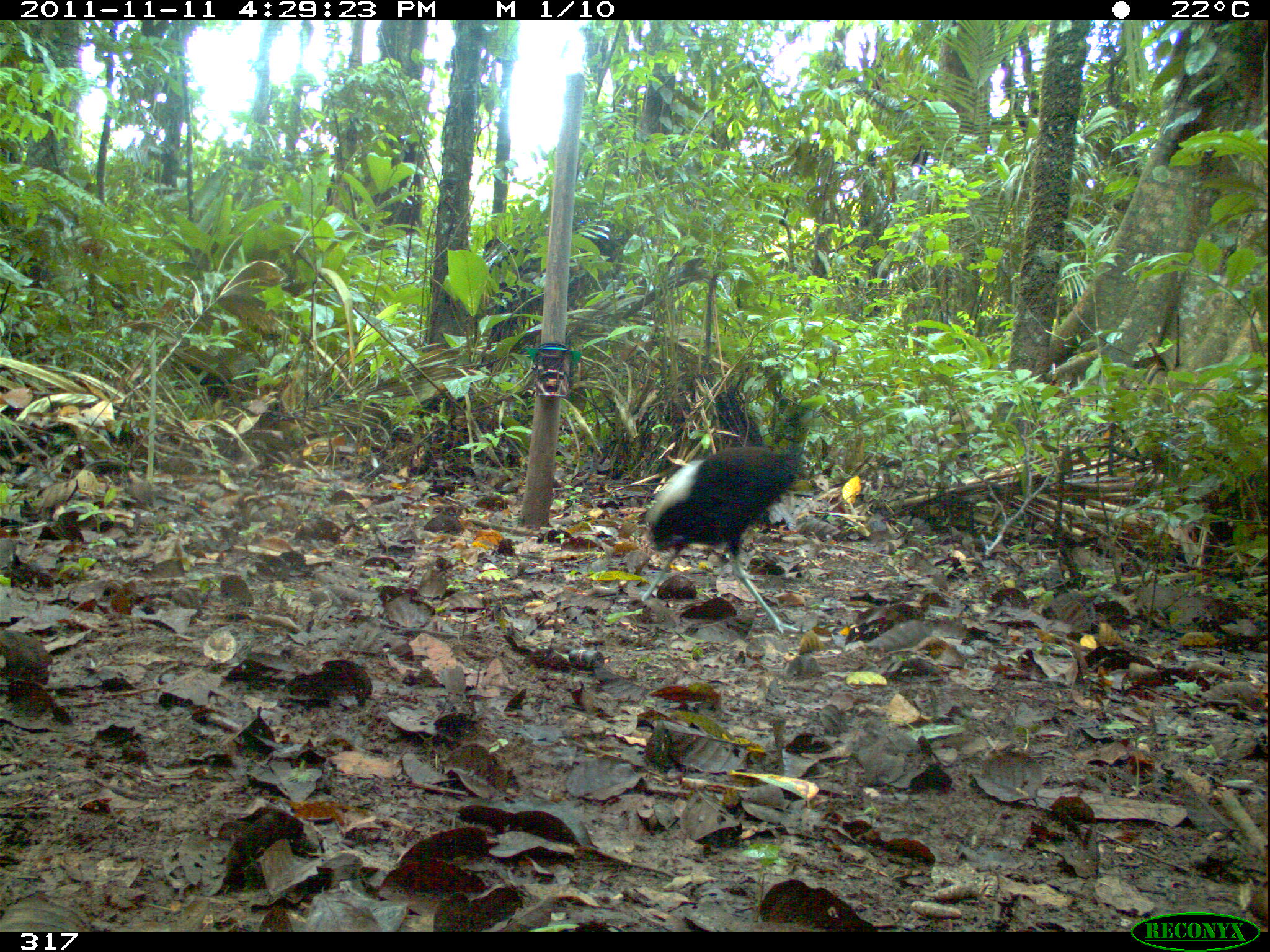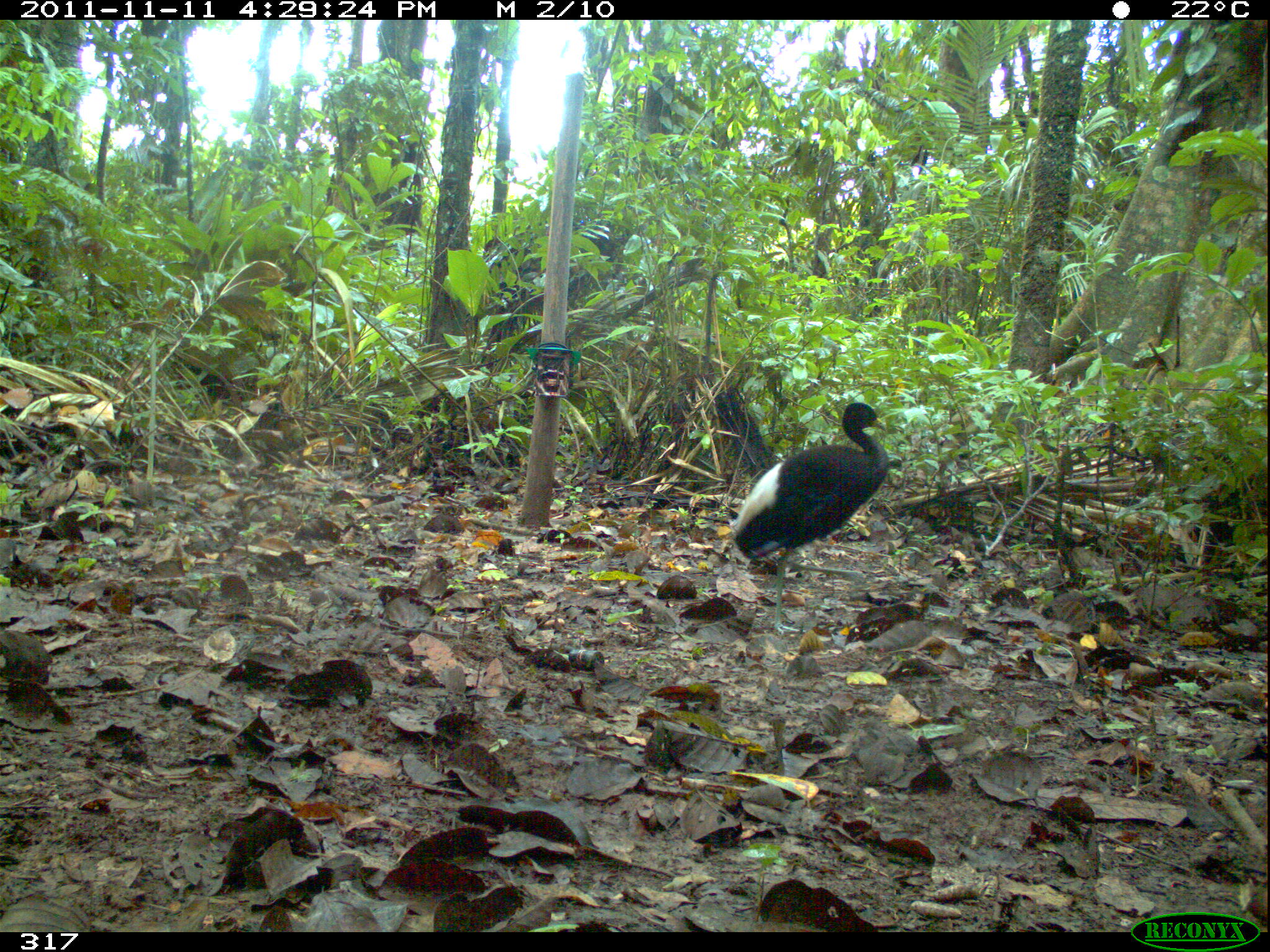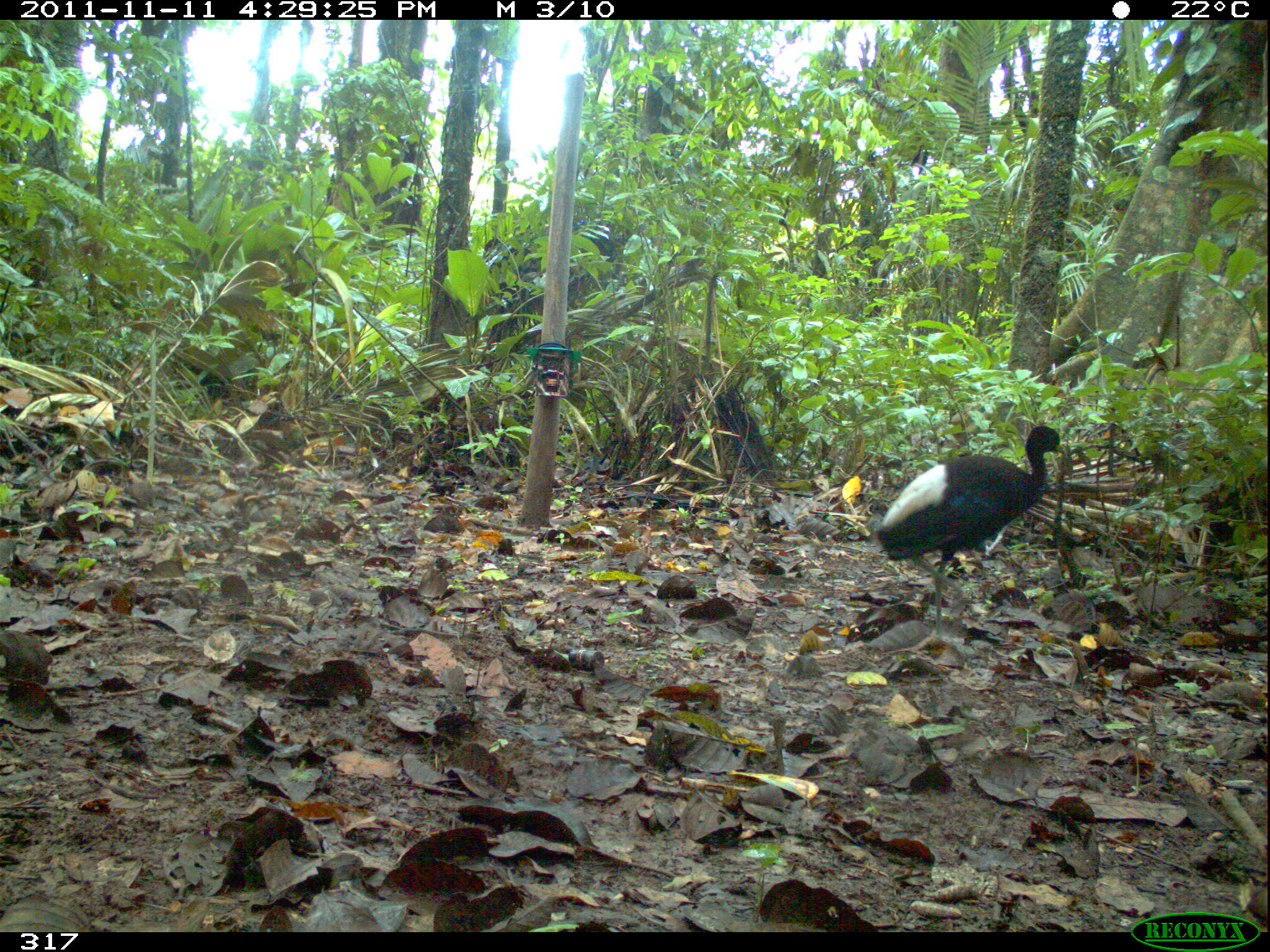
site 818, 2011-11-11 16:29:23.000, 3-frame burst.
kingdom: Animalia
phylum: Chordata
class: Aves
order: Gruiformes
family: Psophiidae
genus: Psophia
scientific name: Psophia leucoptera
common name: pale-winged trumpeter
Psophia leucoptera (pale-winged trumpeter).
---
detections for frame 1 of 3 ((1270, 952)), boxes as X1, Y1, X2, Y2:
psophia leucoptera: 639, 424, 804, 636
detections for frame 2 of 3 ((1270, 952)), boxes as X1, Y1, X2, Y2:
psophia leucoptera: 733, 401, 886, 636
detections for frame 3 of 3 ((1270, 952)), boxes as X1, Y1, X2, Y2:
psophia leucoptera: 875, 425, 1067, 640